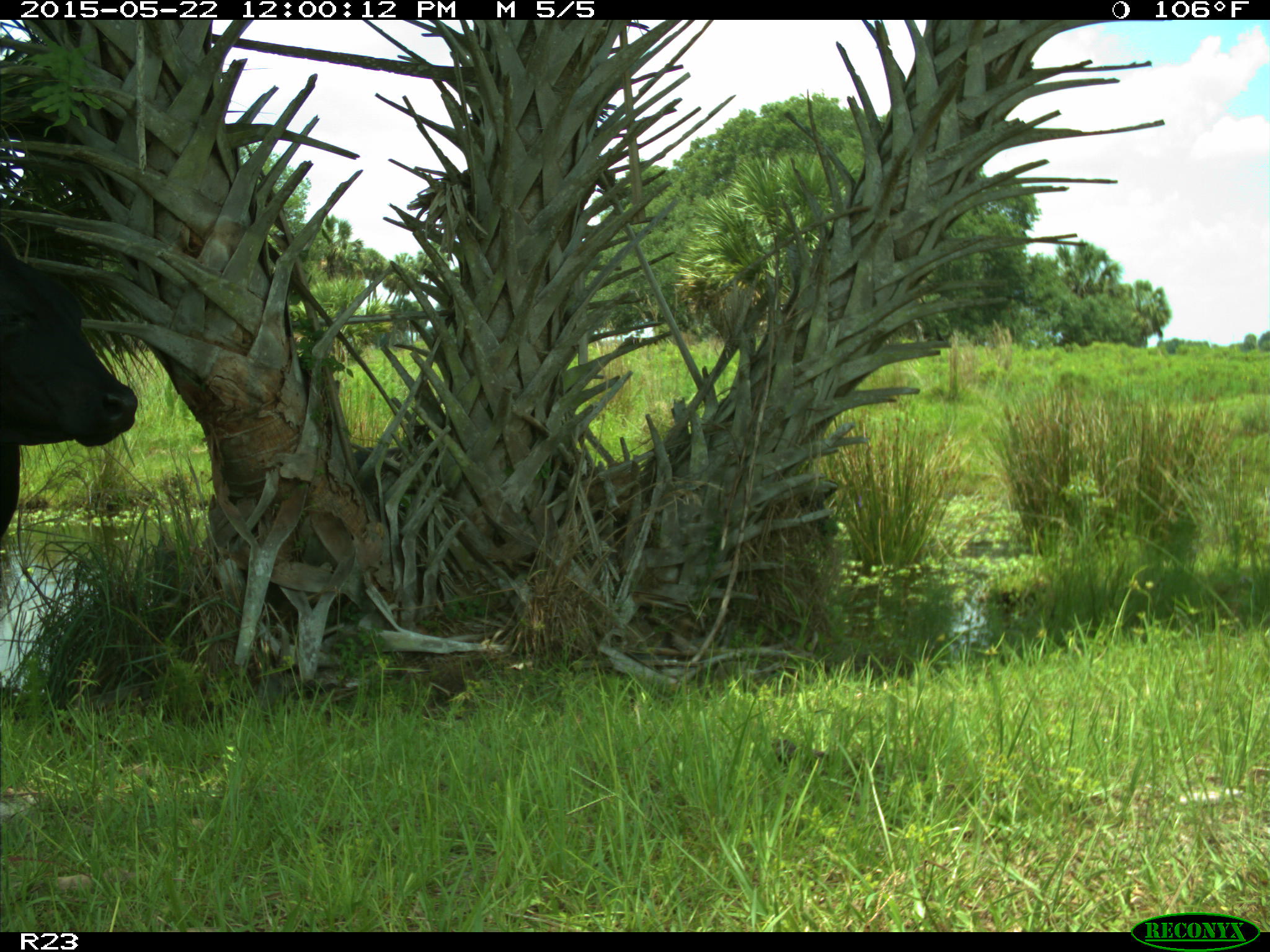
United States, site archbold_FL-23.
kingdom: Animalia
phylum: Chordata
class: Mammalia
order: Artiodactyla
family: Bovidae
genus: Bos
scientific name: Bos taurus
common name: domestic cow